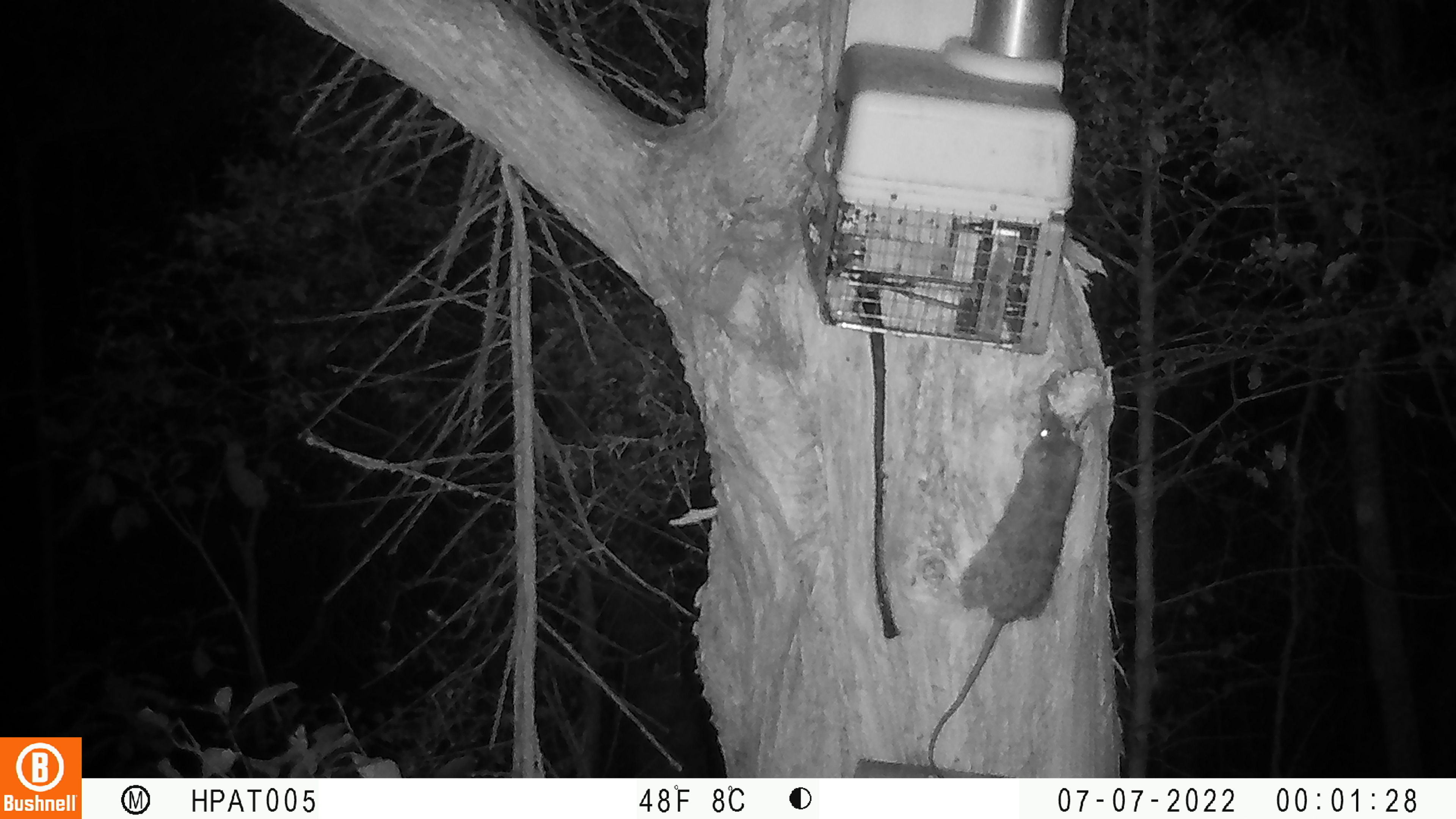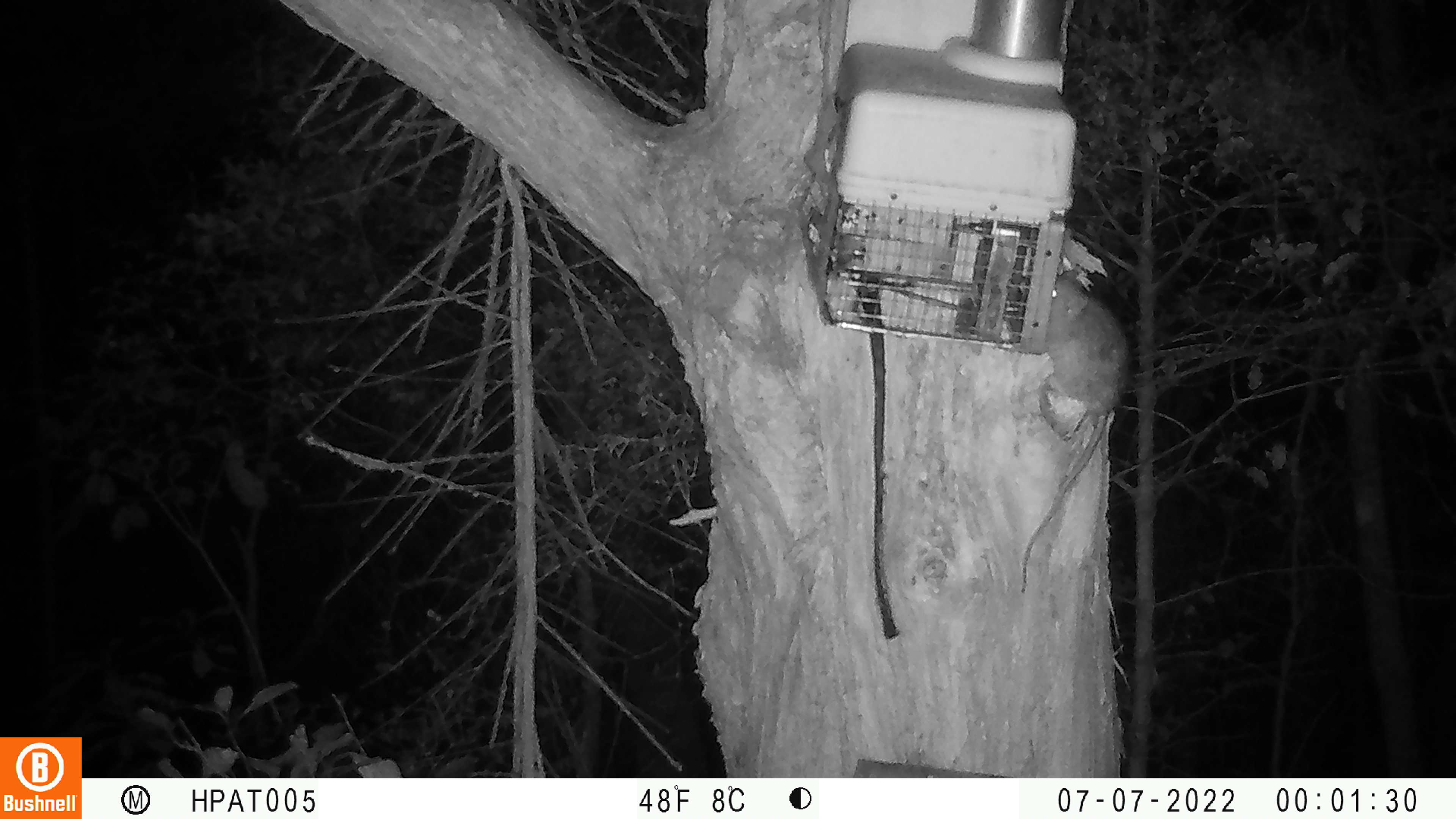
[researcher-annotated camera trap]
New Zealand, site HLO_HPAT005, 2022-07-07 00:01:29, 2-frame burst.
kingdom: Animalia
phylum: Chordata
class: Mammalia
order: Rodentia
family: Muridae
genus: Rattus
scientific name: Rattus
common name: rat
Rat (Rattus).